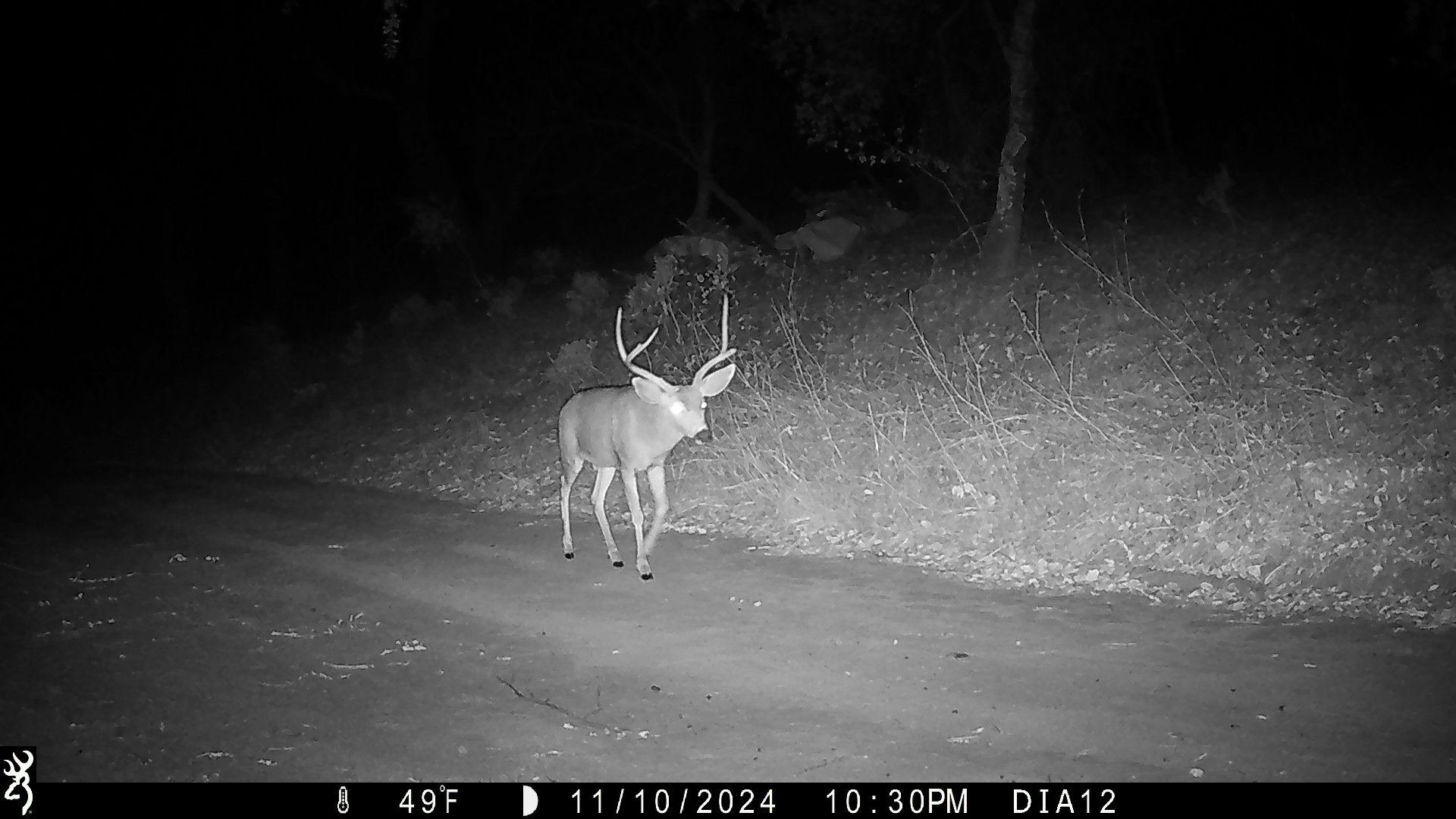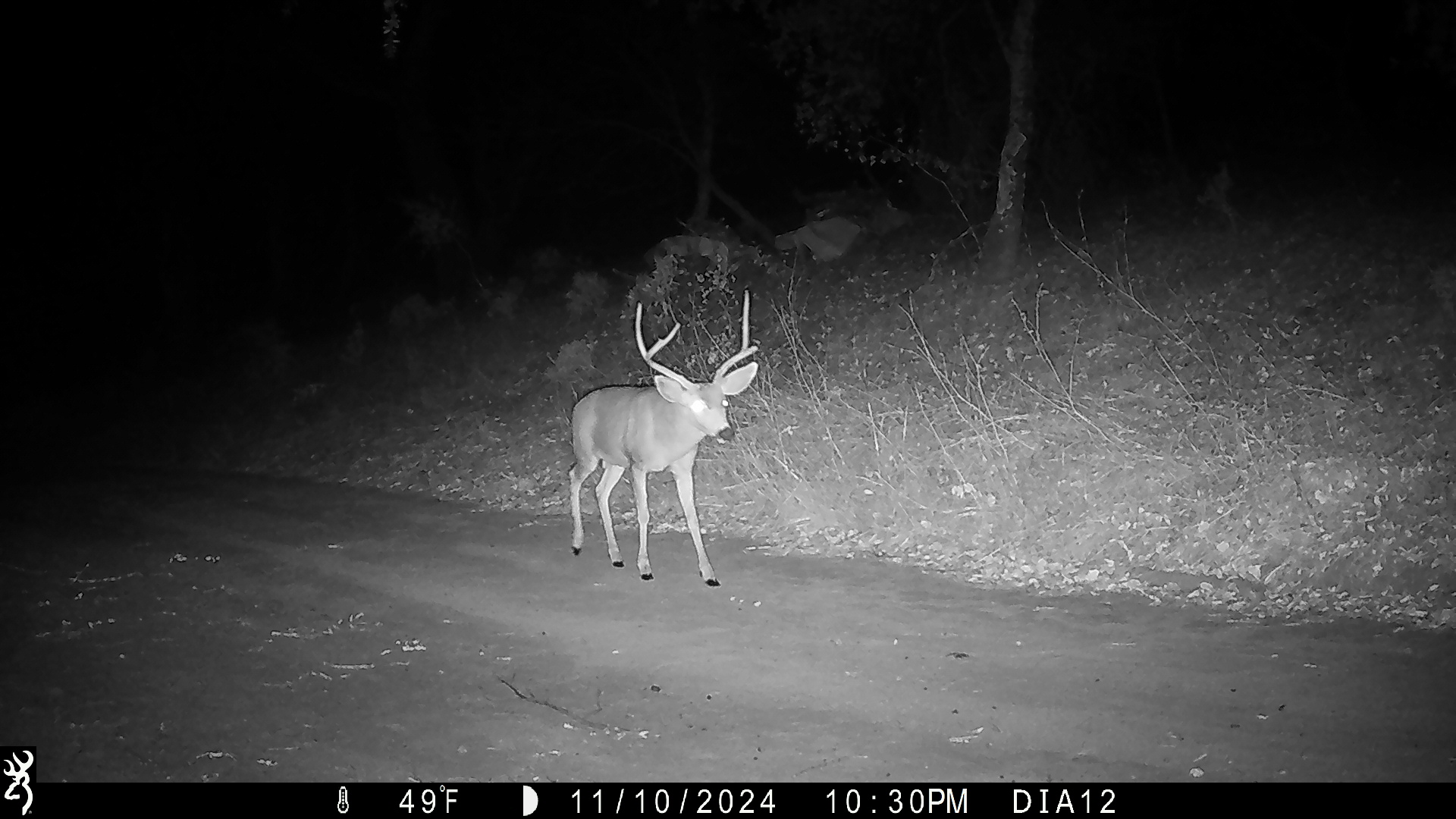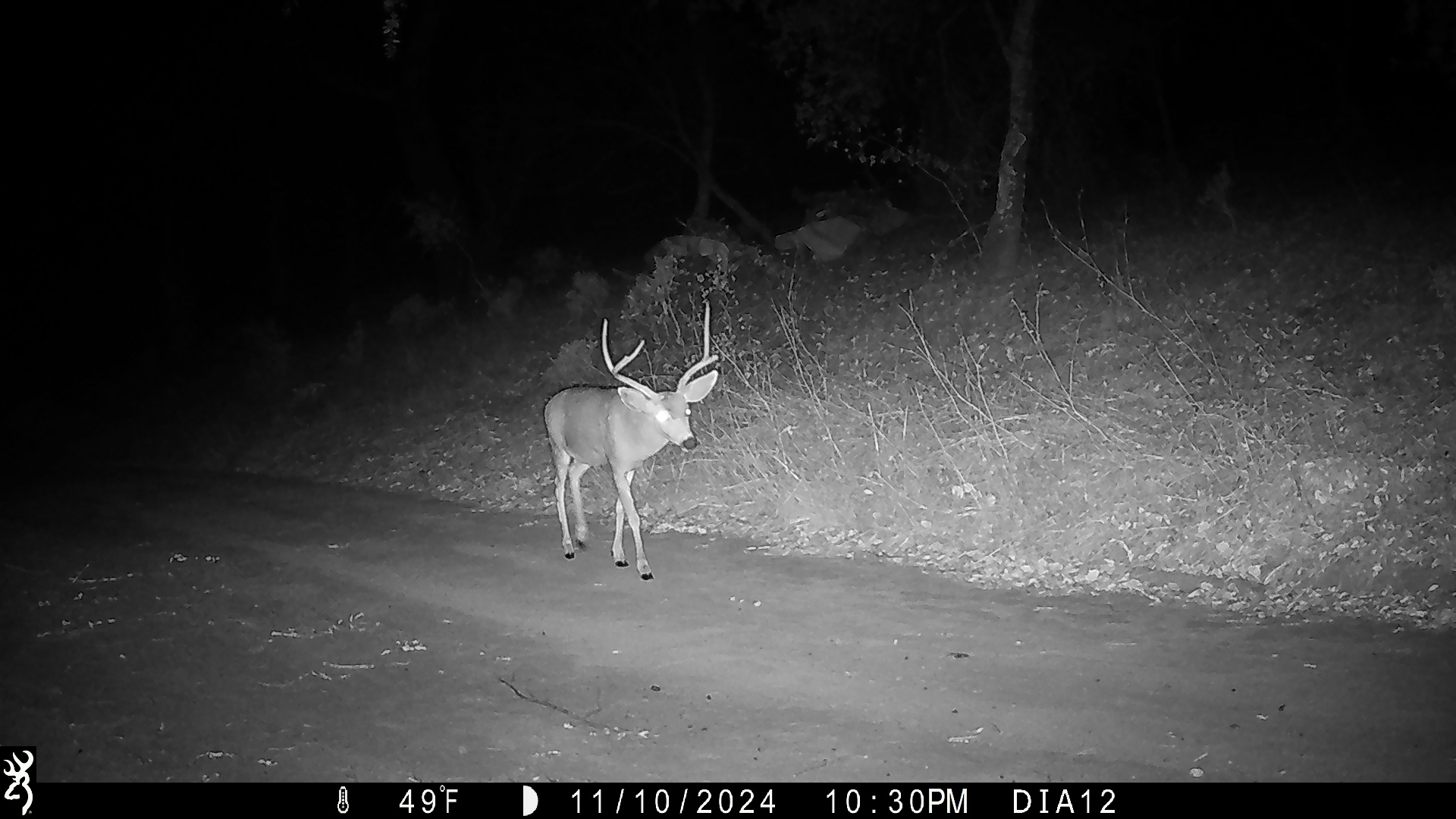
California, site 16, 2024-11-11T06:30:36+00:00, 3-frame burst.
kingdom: Animalia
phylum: Chordata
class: Mammalia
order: Artiodactyla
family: Cervidae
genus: Odocoileus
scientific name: Odocoileus hemionus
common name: mule deer